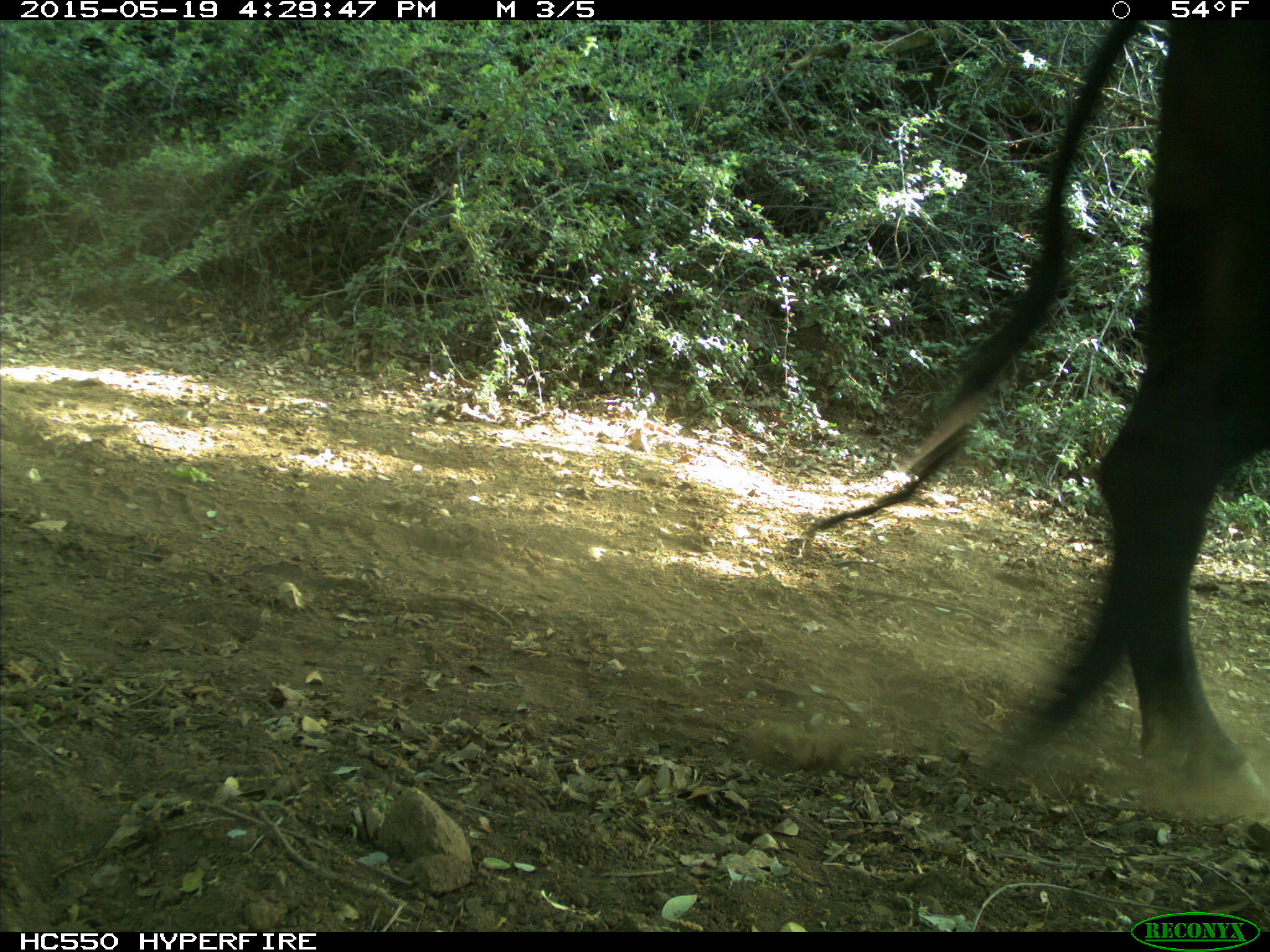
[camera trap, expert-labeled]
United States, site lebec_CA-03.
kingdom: Animalia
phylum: Chordata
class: Mammalia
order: Artiodactyla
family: Bovidae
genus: Bos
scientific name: Bos taurus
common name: domestic cow